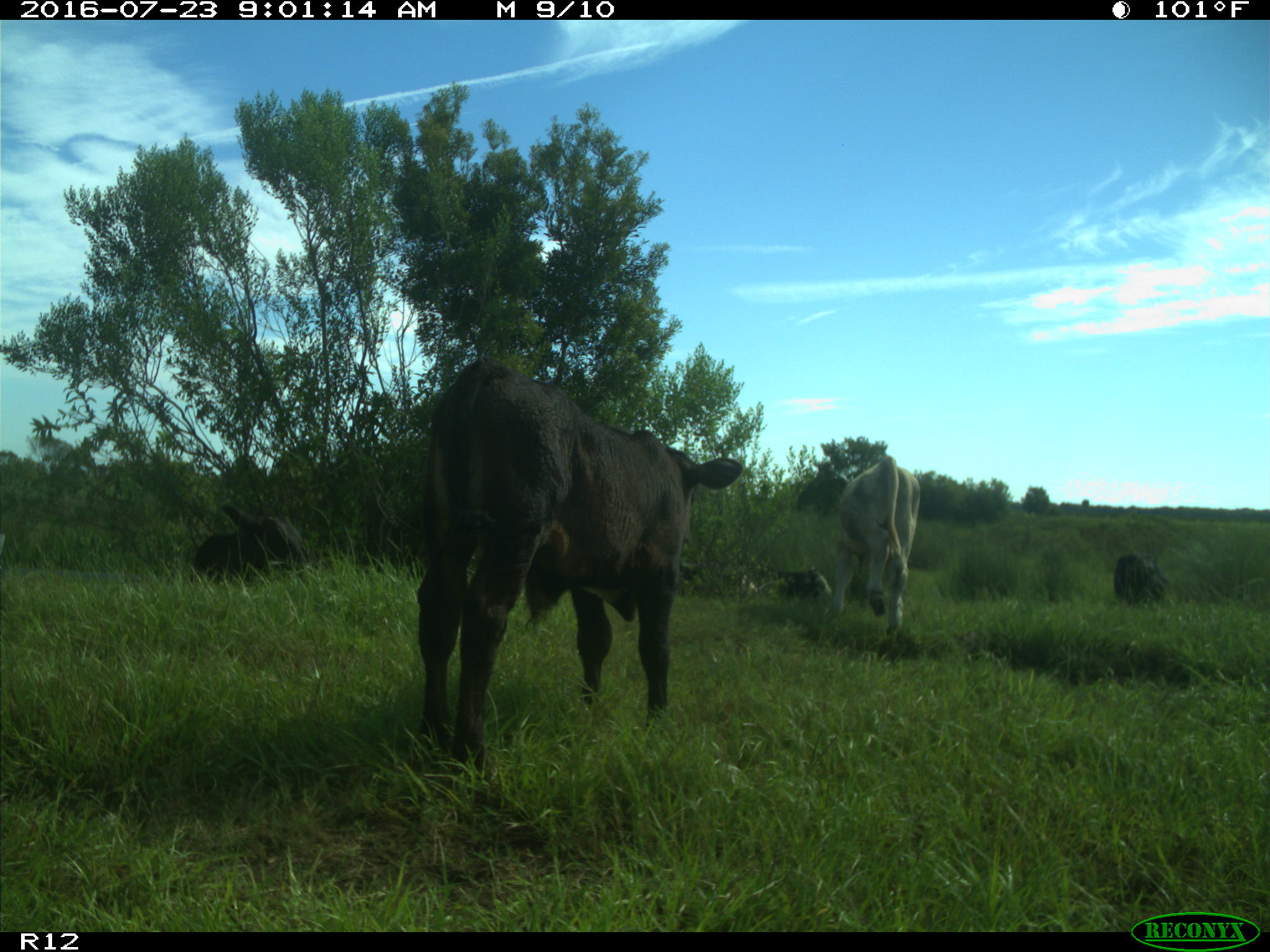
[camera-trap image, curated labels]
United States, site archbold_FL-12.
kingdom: Animalia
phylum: Chordata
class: Mammalia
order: Artiodactyla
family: Bovidae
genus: Bos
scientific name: Bos taurus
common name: domestic cow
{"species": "Bos taurus (domestic cow)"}